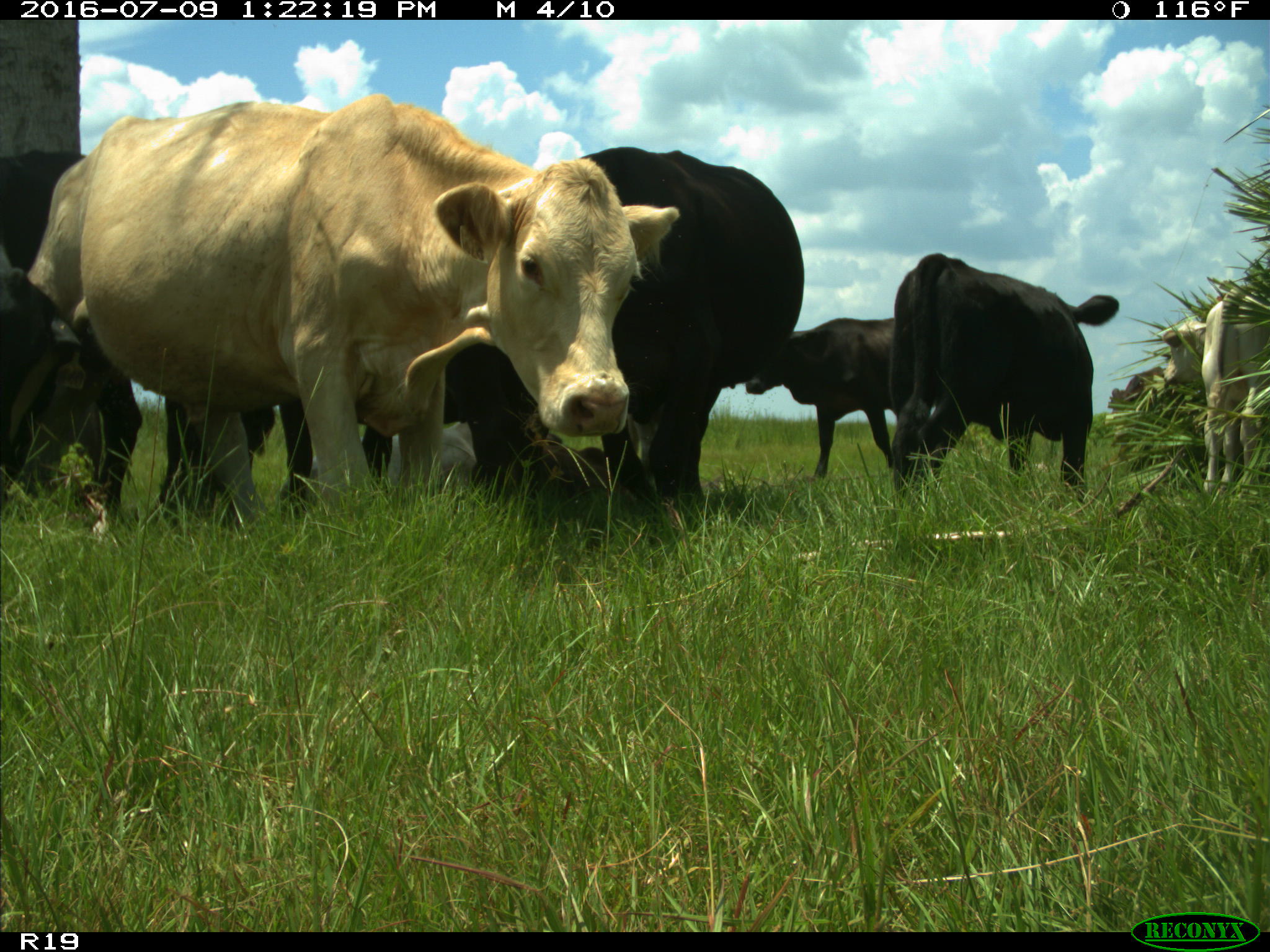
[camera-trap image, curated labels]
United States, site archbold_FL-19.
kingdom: Animalia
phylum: Chordata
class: Mammalia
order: Artiodactyla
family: Bovidae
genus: Bos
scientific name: Bos taurus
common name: domestic cow